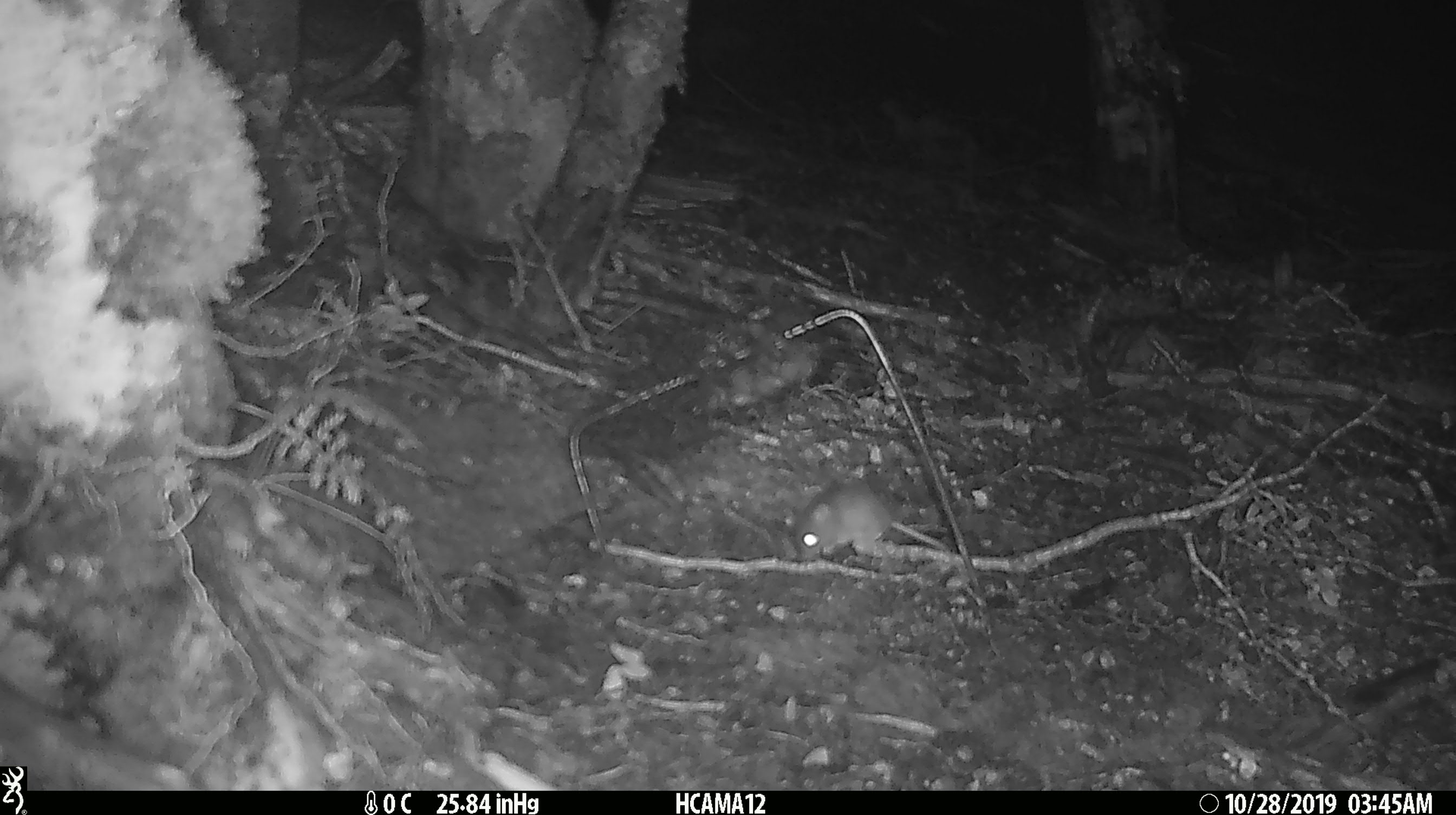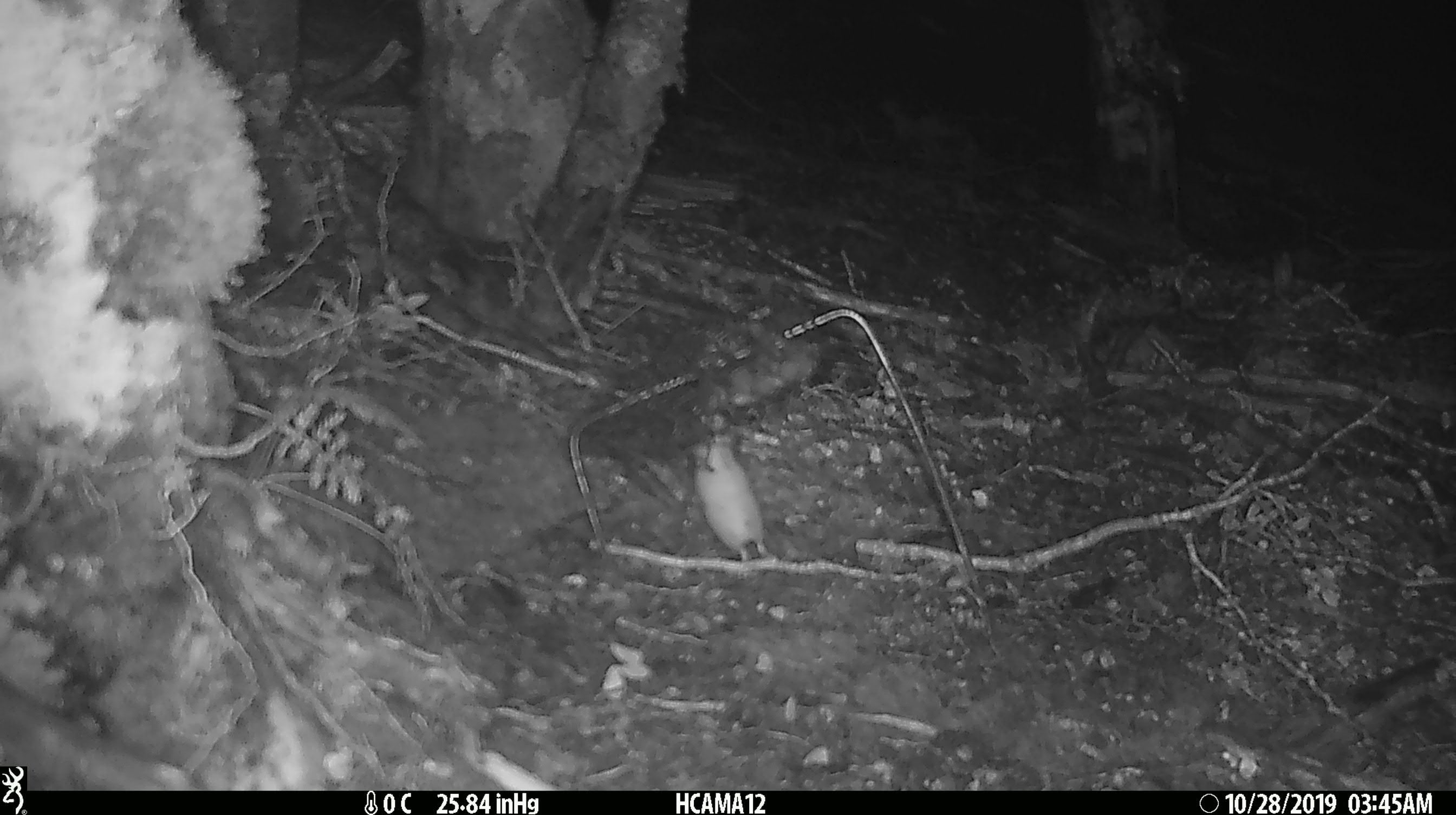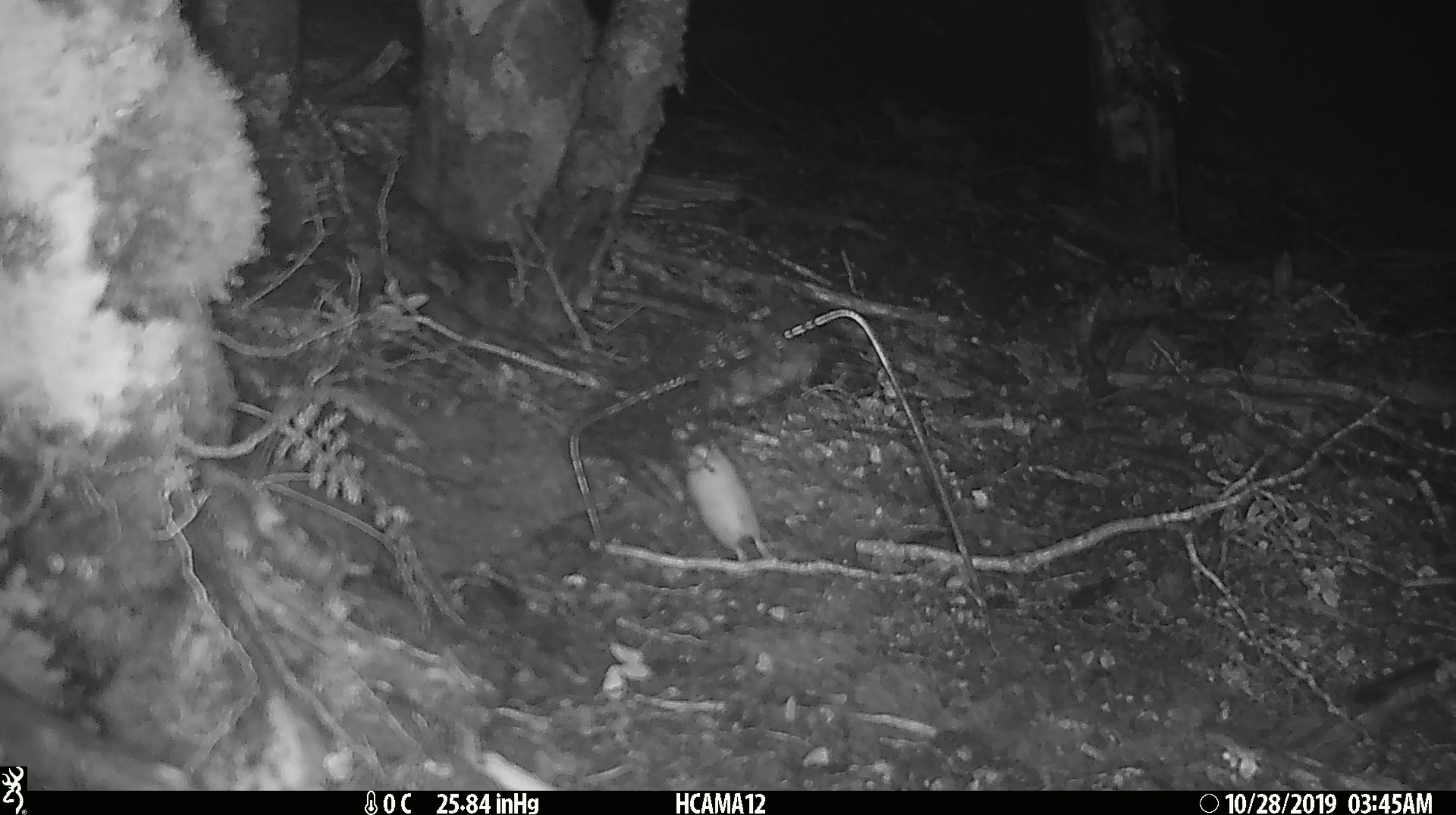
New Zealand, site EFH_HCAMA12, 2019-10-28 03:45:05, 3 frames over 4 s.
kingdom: Animalia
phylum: Chordata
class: Mammalia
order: Rodentia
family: Muridae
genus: Mus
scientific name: Mus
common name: mouse